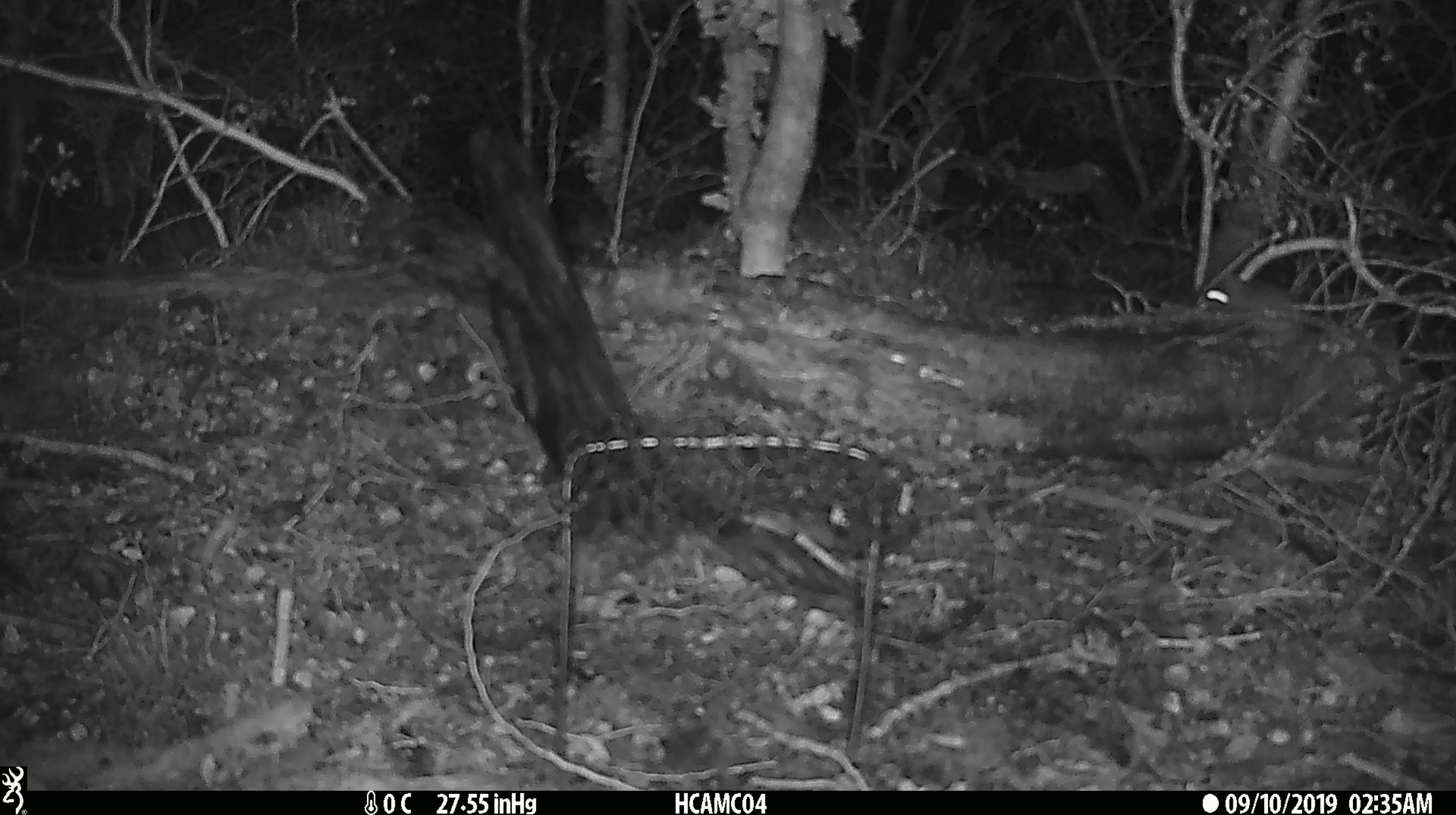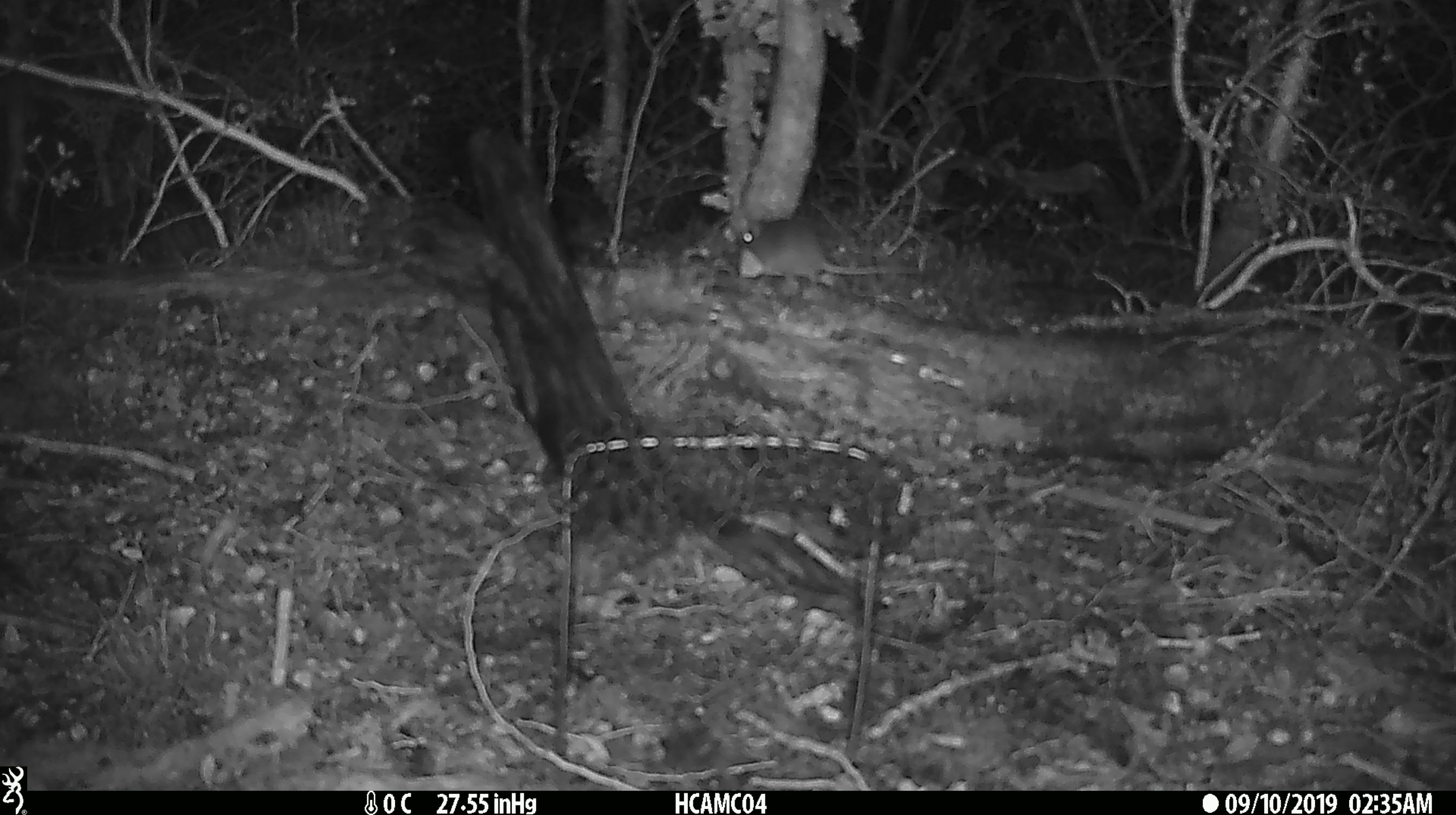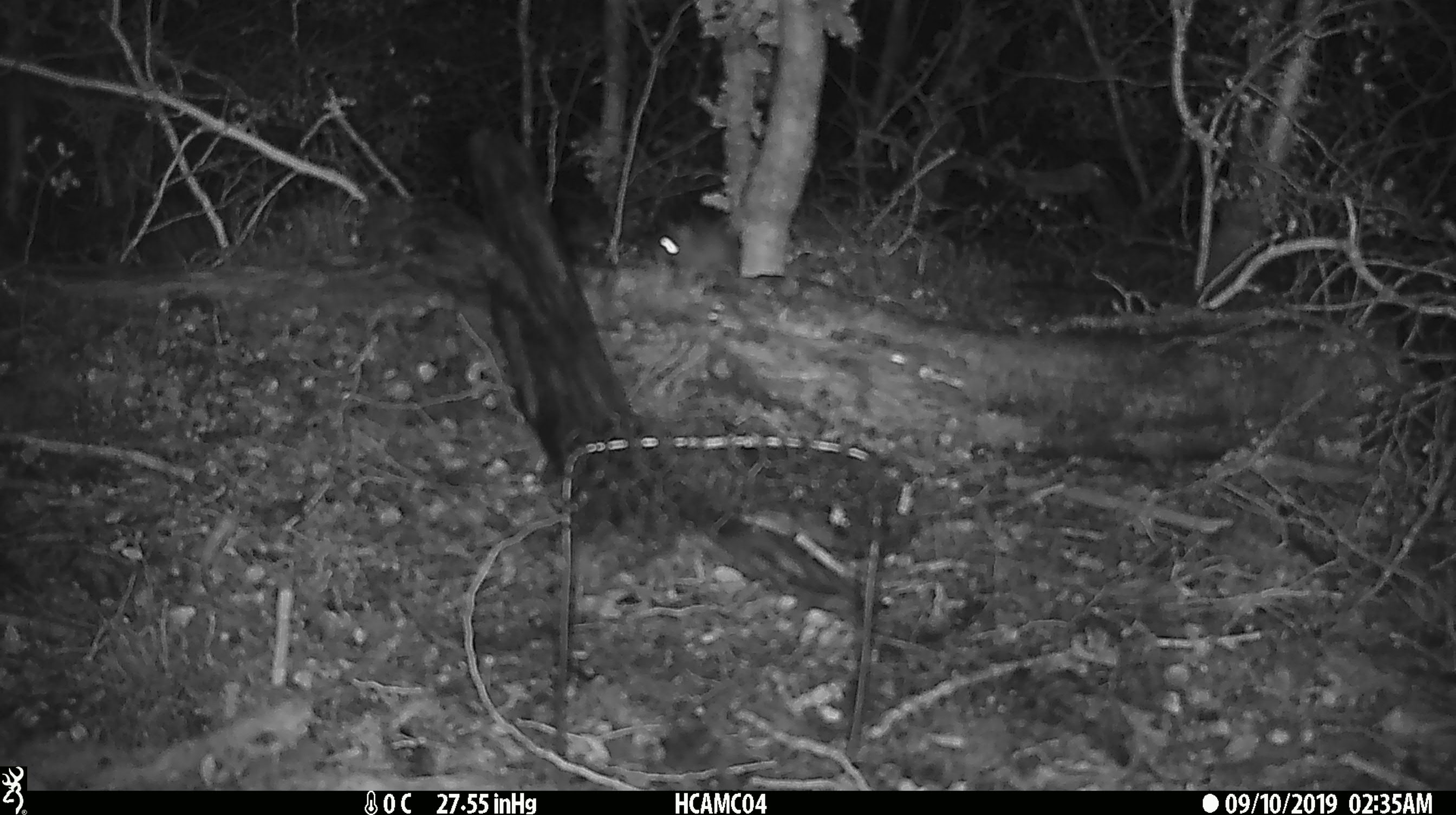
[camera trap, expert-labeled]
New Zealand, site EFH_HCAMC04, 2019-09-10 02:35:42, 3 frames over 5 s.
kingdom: Animalia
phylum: Chordata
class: Mammalia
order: Rodentia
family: Muridae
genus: Mus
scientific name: Mus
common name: mouse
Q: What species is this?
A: Mouse (Mus).